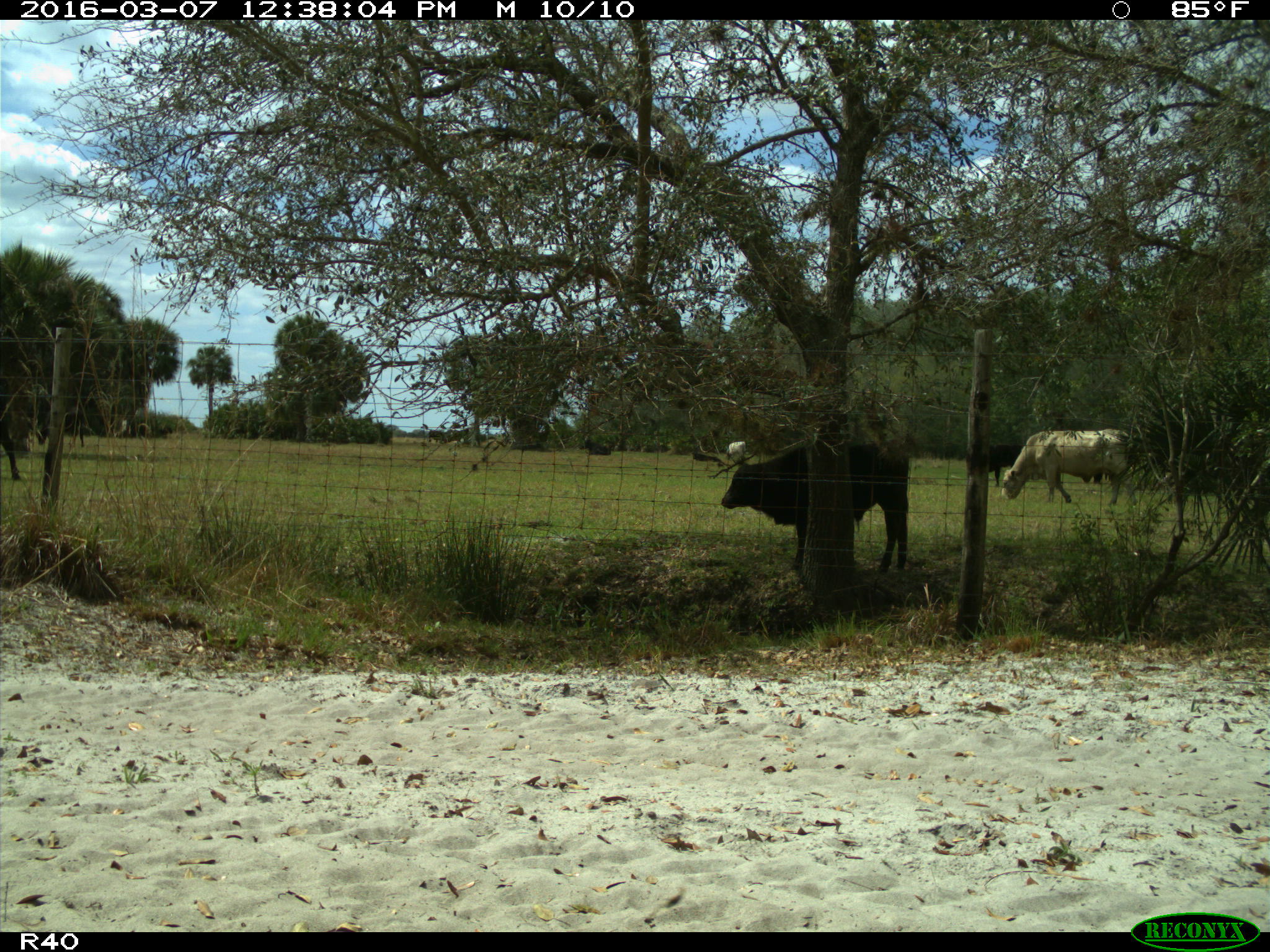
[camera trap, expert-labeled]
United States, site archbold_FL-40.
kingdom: Animalia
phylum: Chordata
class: Mammalia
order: Artiodactyla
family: Bovidae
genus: Bos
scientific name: Bos taurus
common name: domestic cow